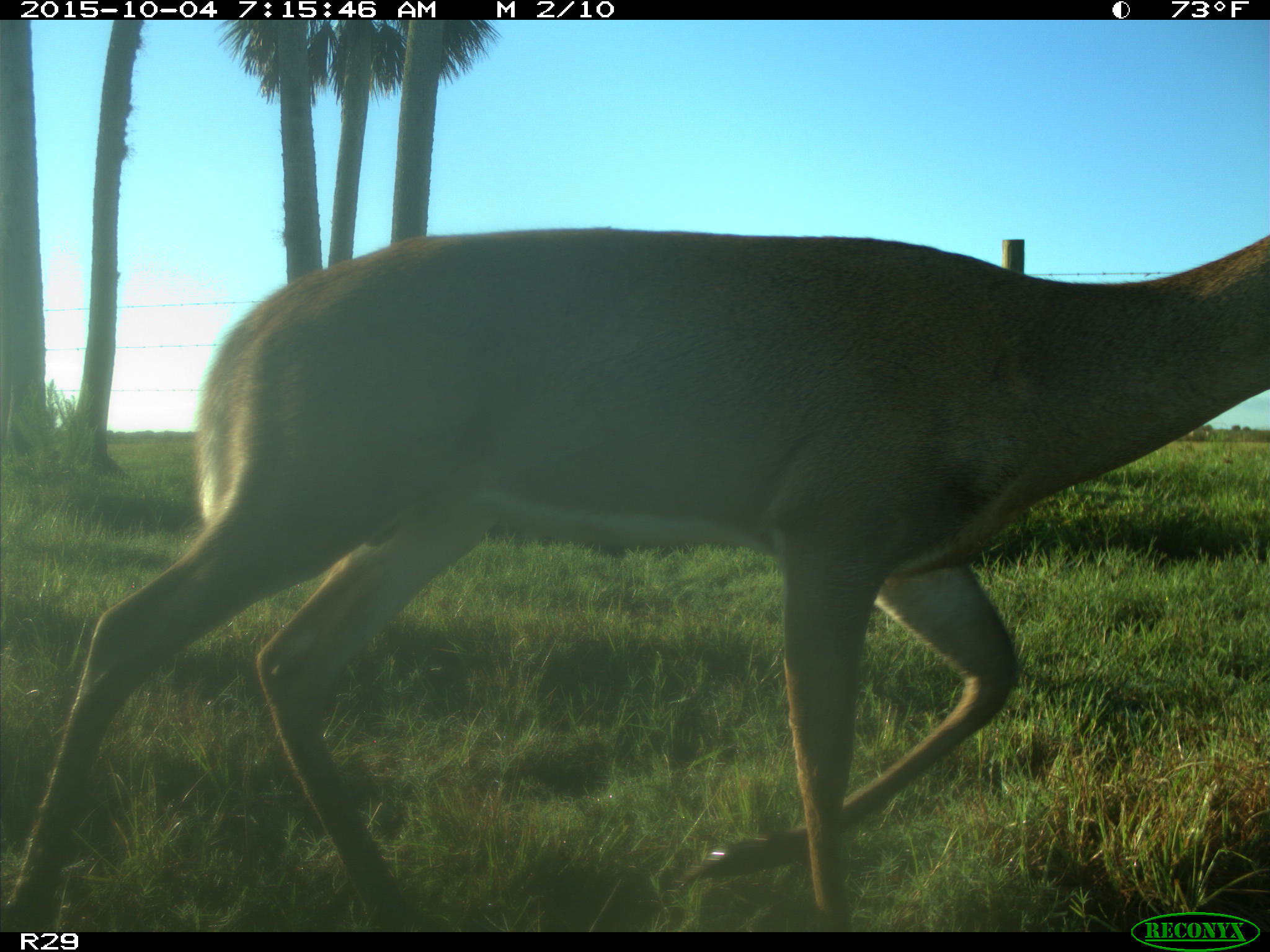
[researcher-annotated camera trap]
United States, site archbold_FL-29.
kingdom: Animalia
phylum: Chordata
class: Mammalia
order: Artiodactyla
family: Cervidae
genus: Odocoileus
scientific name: Odocoileus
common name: deer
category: unidentified deer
Unidentified deer (deer) (Odocoileus).